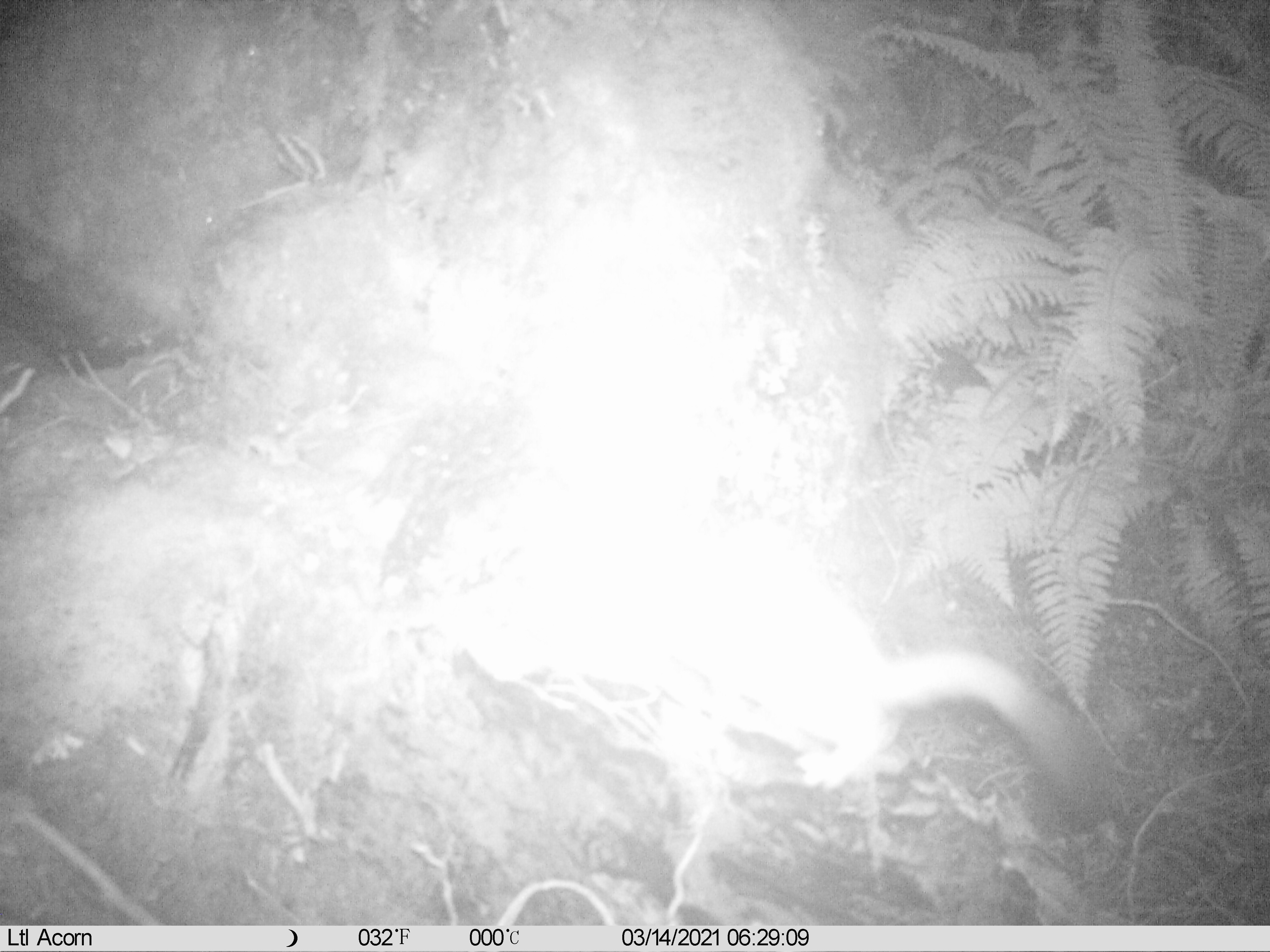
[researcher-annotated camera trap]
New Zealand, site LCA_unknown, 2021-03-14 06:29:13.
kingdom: Animalia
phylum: Chordata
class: Mammalia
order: Carnivora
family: Mustelidae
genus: Mustela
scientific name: Mustela erminea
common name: stoat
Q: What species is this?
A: Stoat (Mustela erminea).